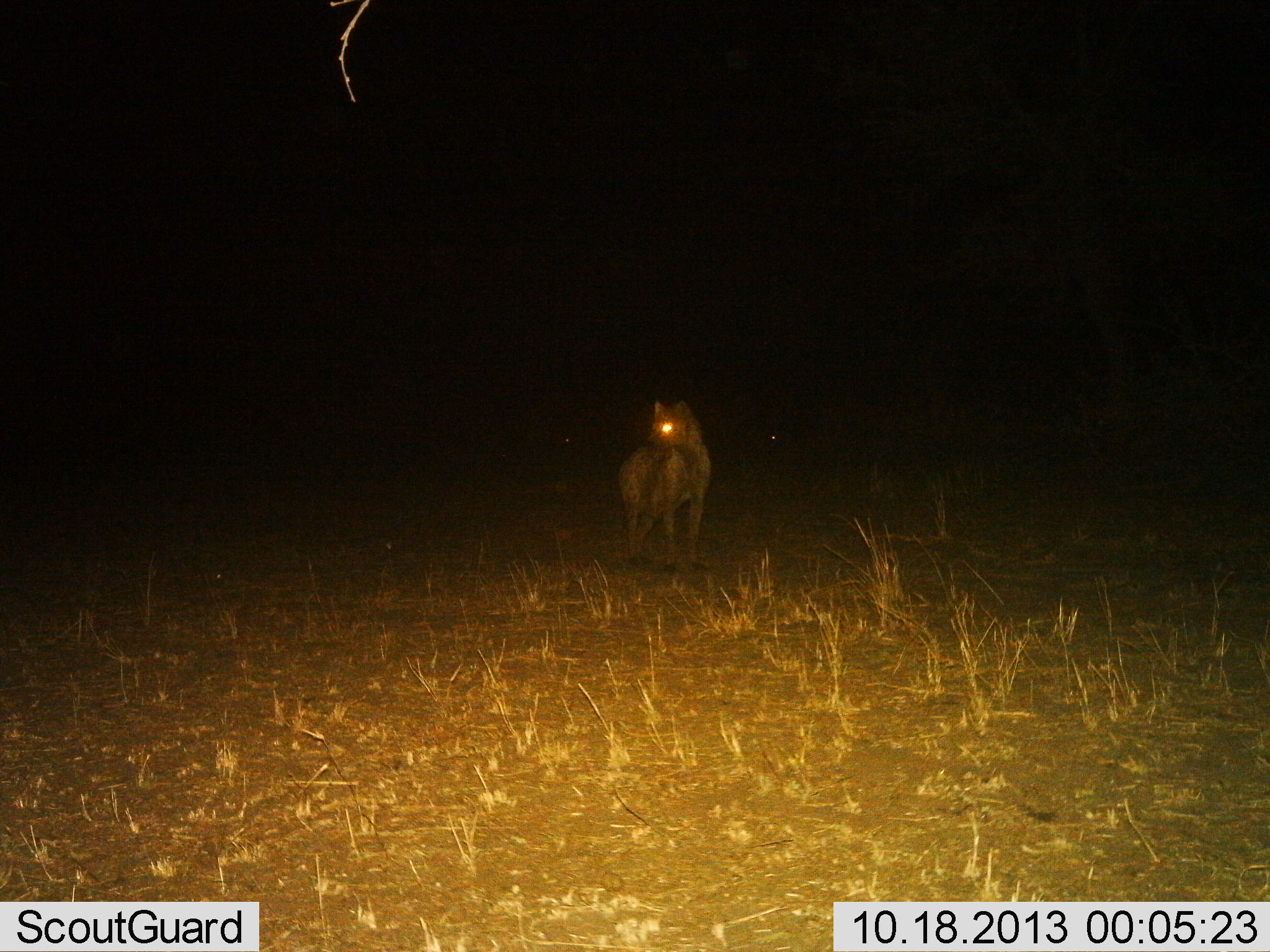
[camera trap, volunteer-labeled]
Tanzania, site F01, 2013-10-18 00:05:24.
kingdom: Animalia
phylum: Chordata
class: Mammalia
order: Carnivora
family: Hyaenidae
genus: Crocuta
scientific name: Crocuta crocuta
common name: spotted hyena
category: hyenaspotted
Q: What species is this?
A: Hyenaspotted (spotted hyena) (Crocuta crocuta).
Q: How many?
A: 1.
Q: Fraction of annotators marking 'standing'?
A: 100%.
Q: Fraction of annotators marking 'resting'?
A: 0%.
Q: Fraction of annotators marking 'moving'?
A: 0%.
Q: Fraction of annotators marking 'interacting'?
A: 0%.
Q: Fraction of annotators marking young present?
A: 0%.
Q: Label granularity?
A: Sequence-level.